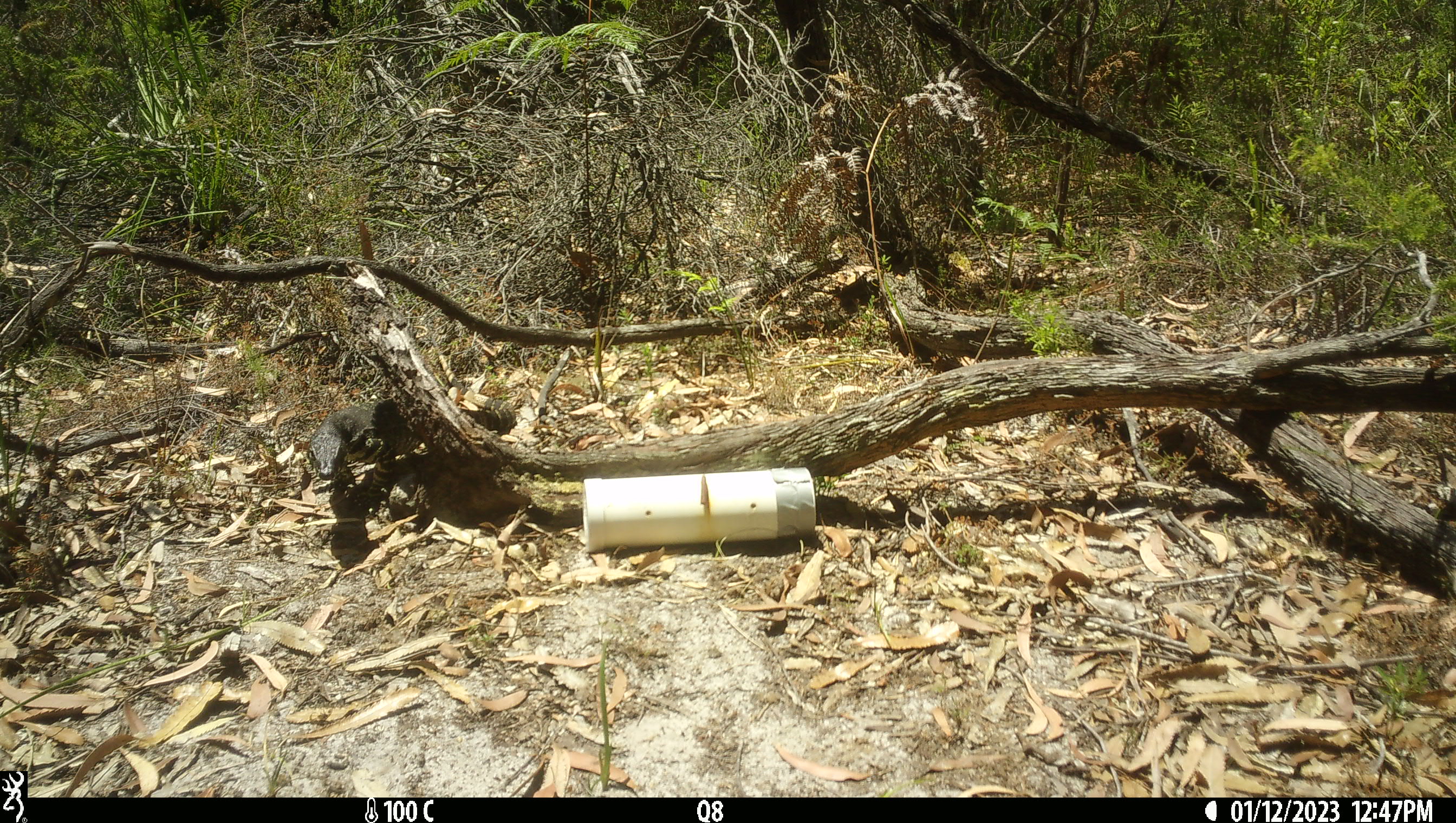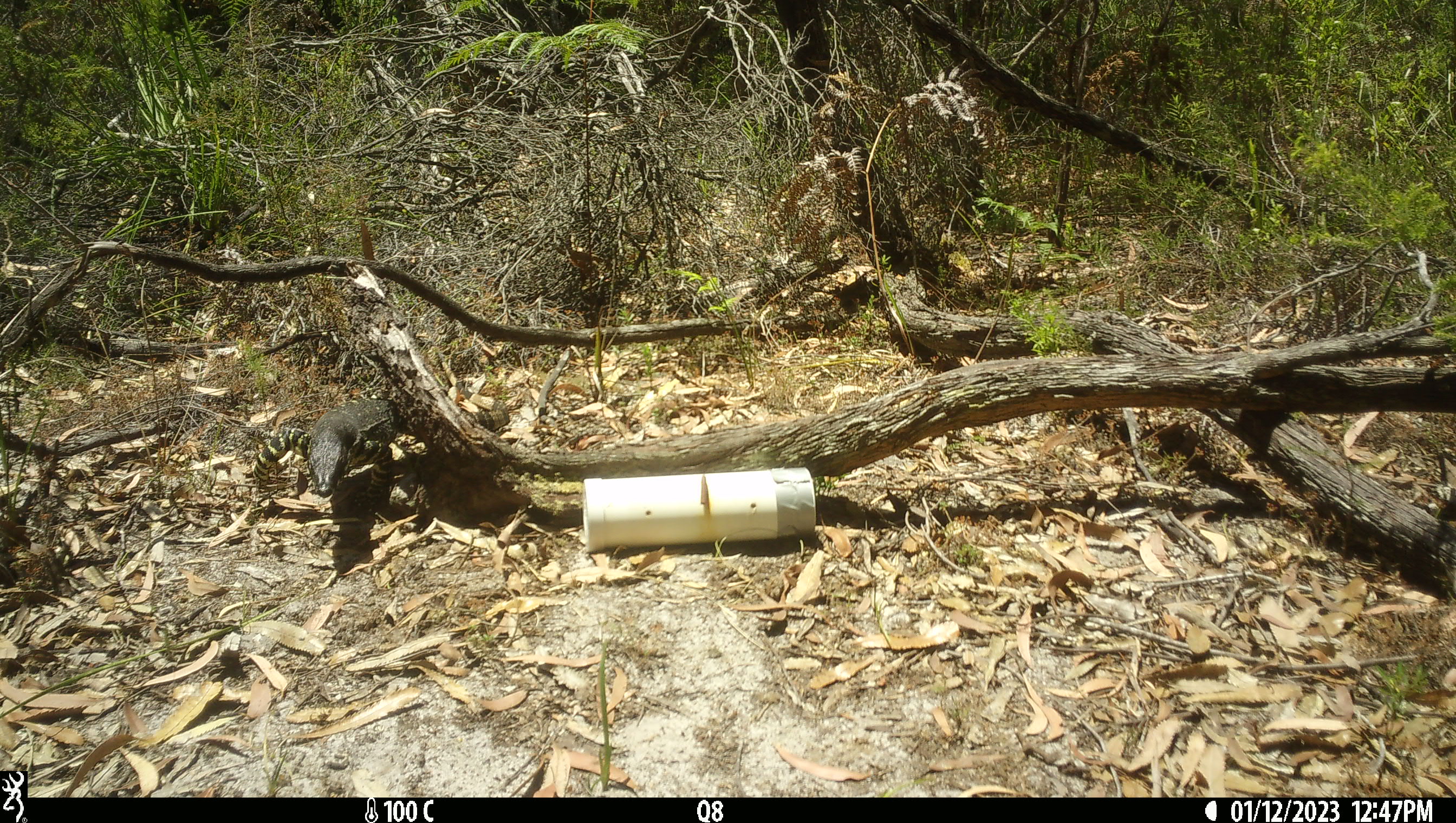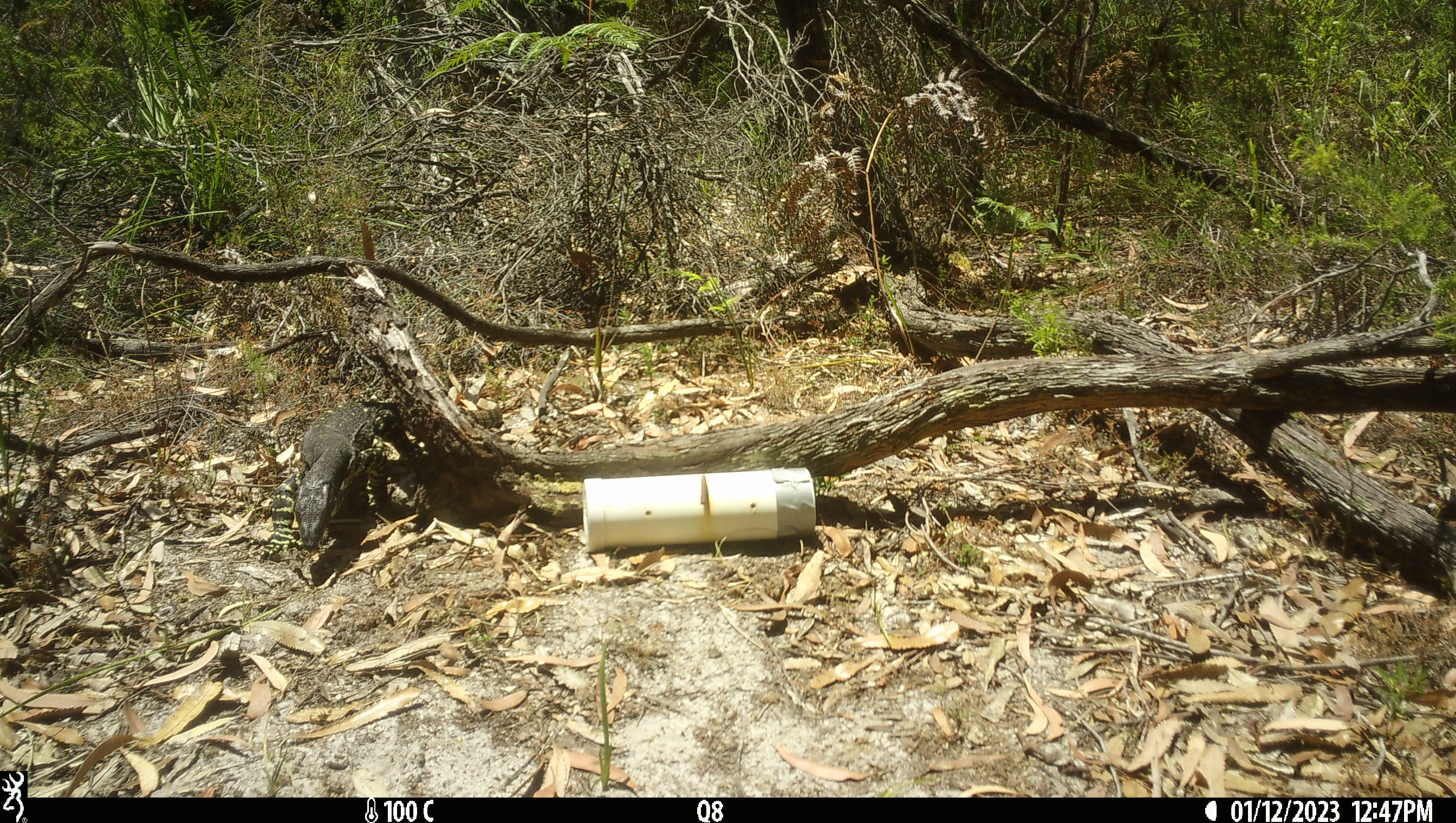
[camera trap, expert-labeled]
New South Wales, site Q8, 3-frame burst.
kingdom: Animalia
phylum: Chordata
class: Reptilia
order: Squamata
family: Varanidae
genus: Varanus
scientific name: Varanus varius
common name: lace monitor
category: goanna